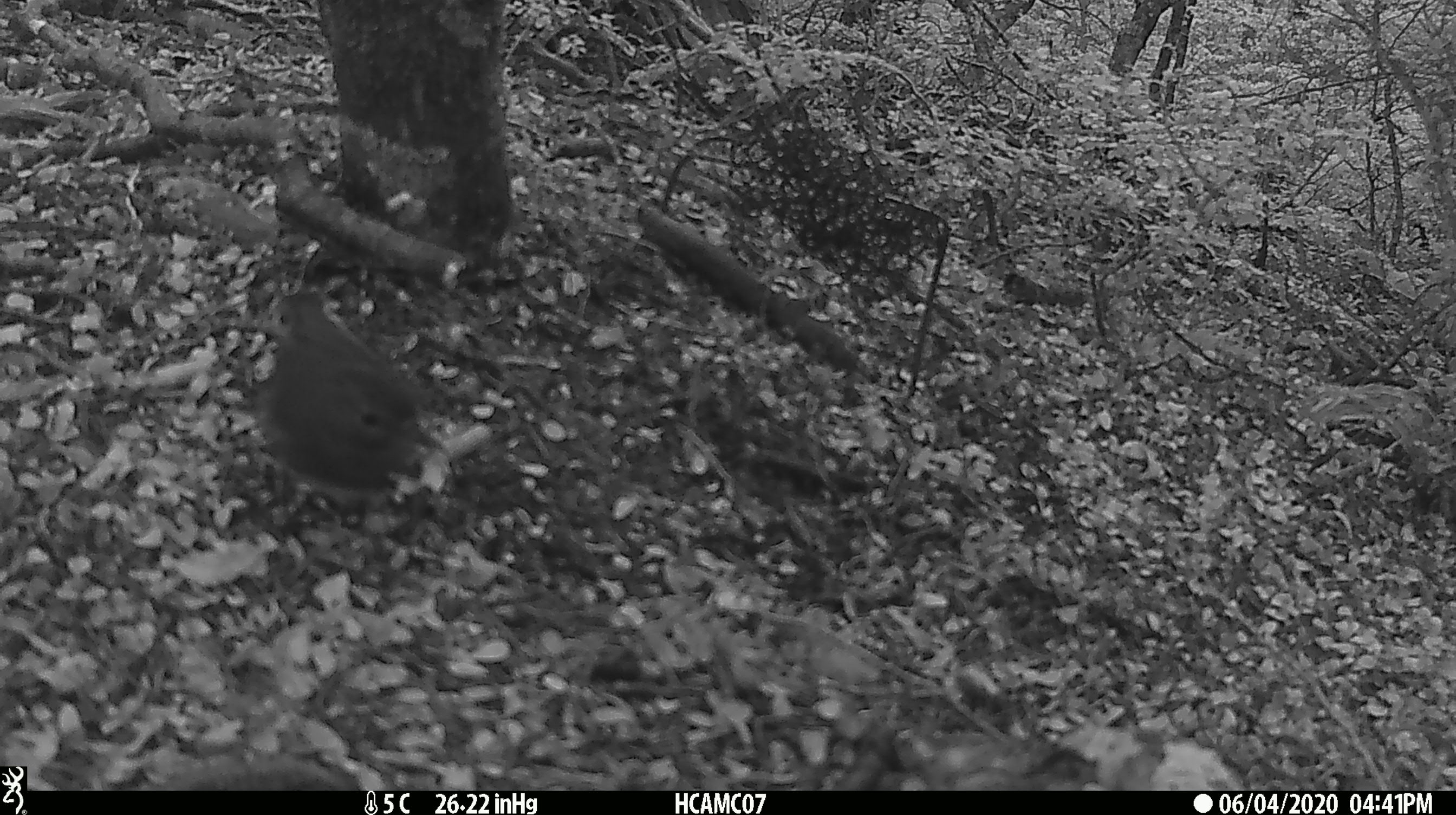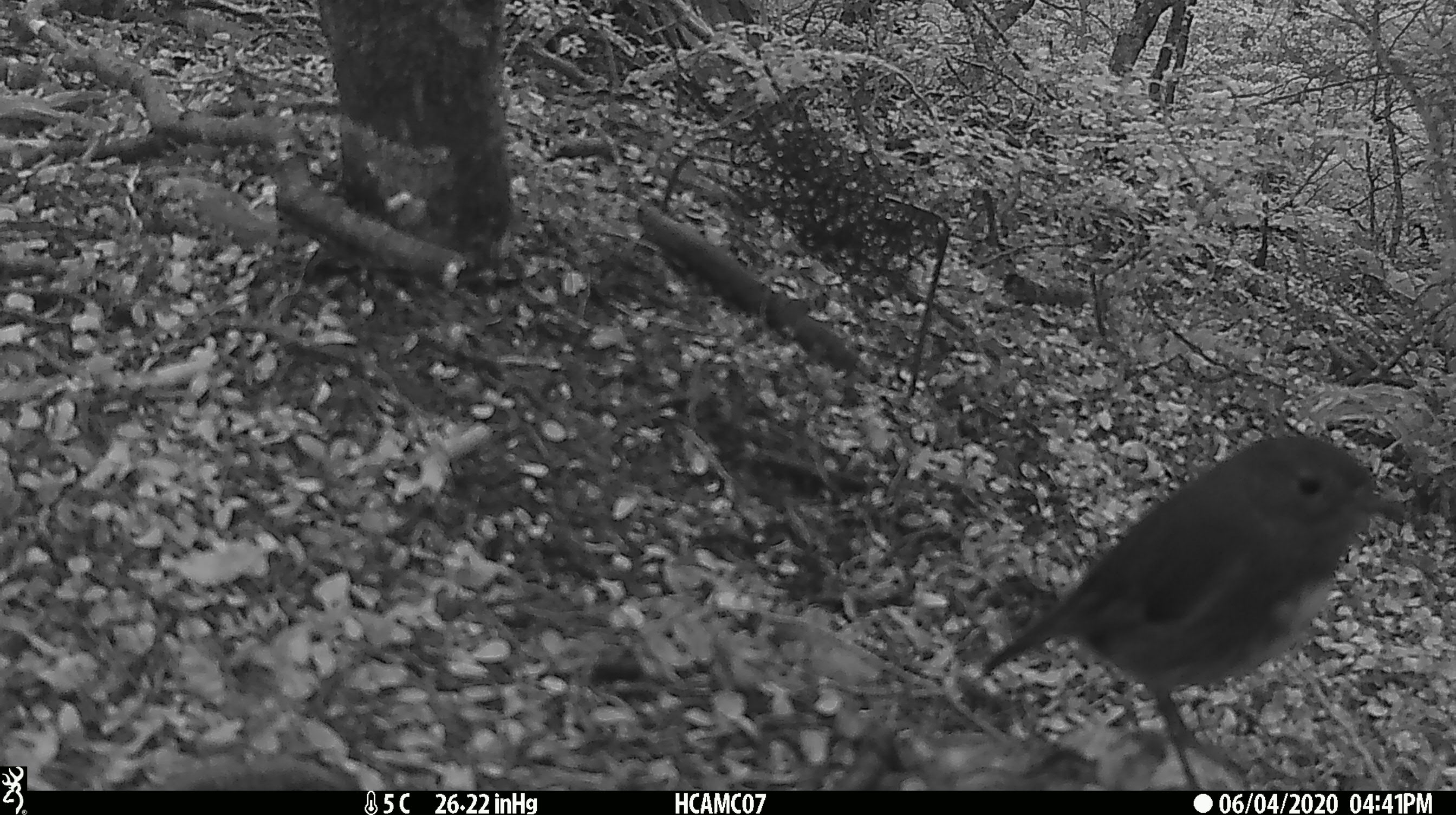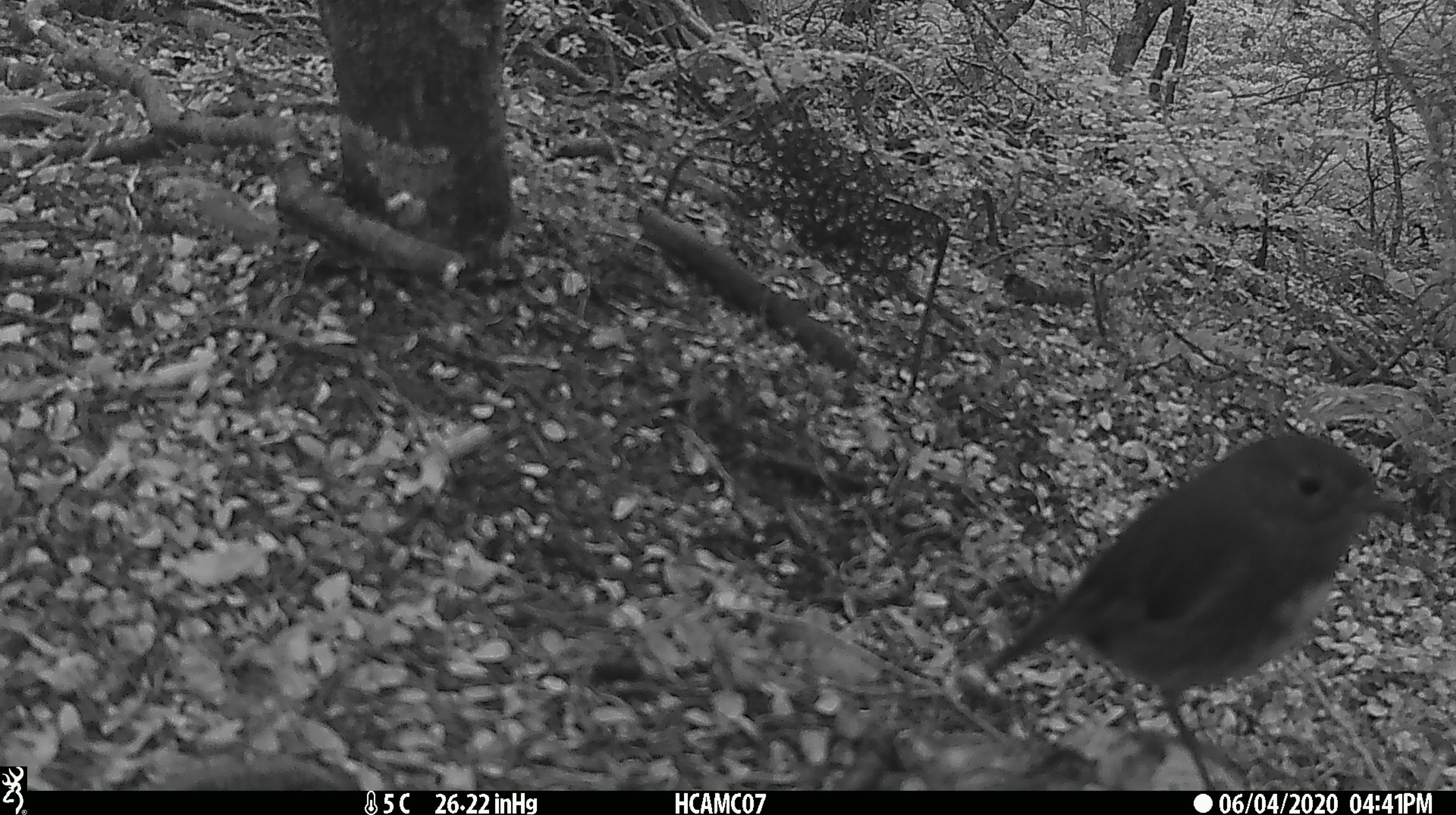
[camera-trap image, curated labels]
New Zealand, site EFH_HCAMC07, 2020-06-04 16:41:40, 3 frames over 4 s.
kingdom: Animalia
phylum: Chordata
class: Aves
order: Passeriformes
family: Petroicidae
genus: Petroica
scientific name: Petroica australis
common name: new zealand robin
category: robin